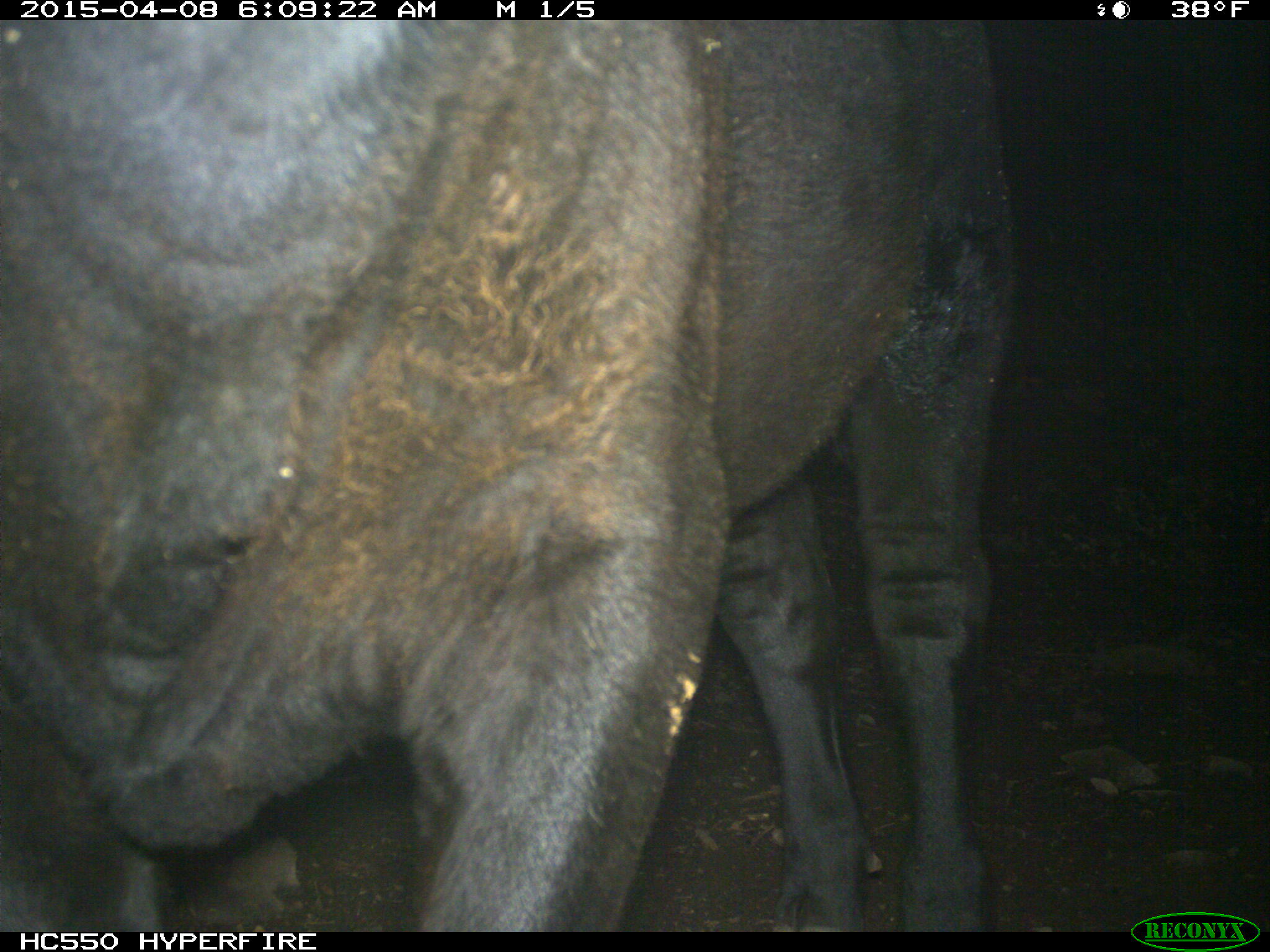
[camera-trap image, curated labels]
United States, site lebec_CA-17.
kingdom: Animalia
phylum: Chordata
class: Mammalia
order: Artiodactyla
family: Bovidae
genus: Bos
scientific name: Bos taurus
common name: domestic cow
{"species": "Bos taurus (domestic cow)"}